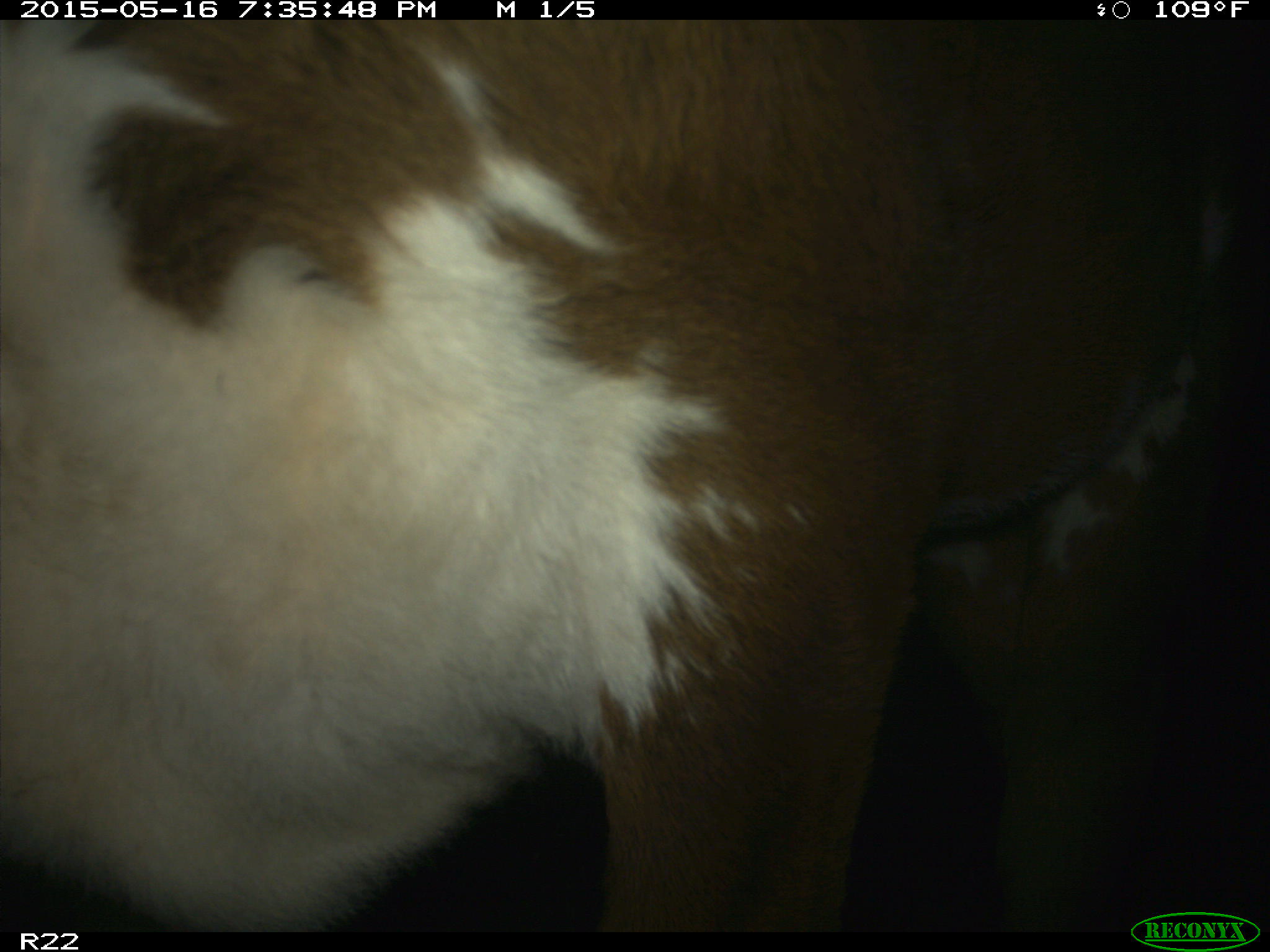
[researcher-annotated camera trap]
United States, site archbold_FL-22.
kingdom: Animalia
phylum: Chordata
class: Mammalia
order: Artiodactyla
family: Bovidae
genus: Bos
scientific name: Bos taurus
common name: domestic cow